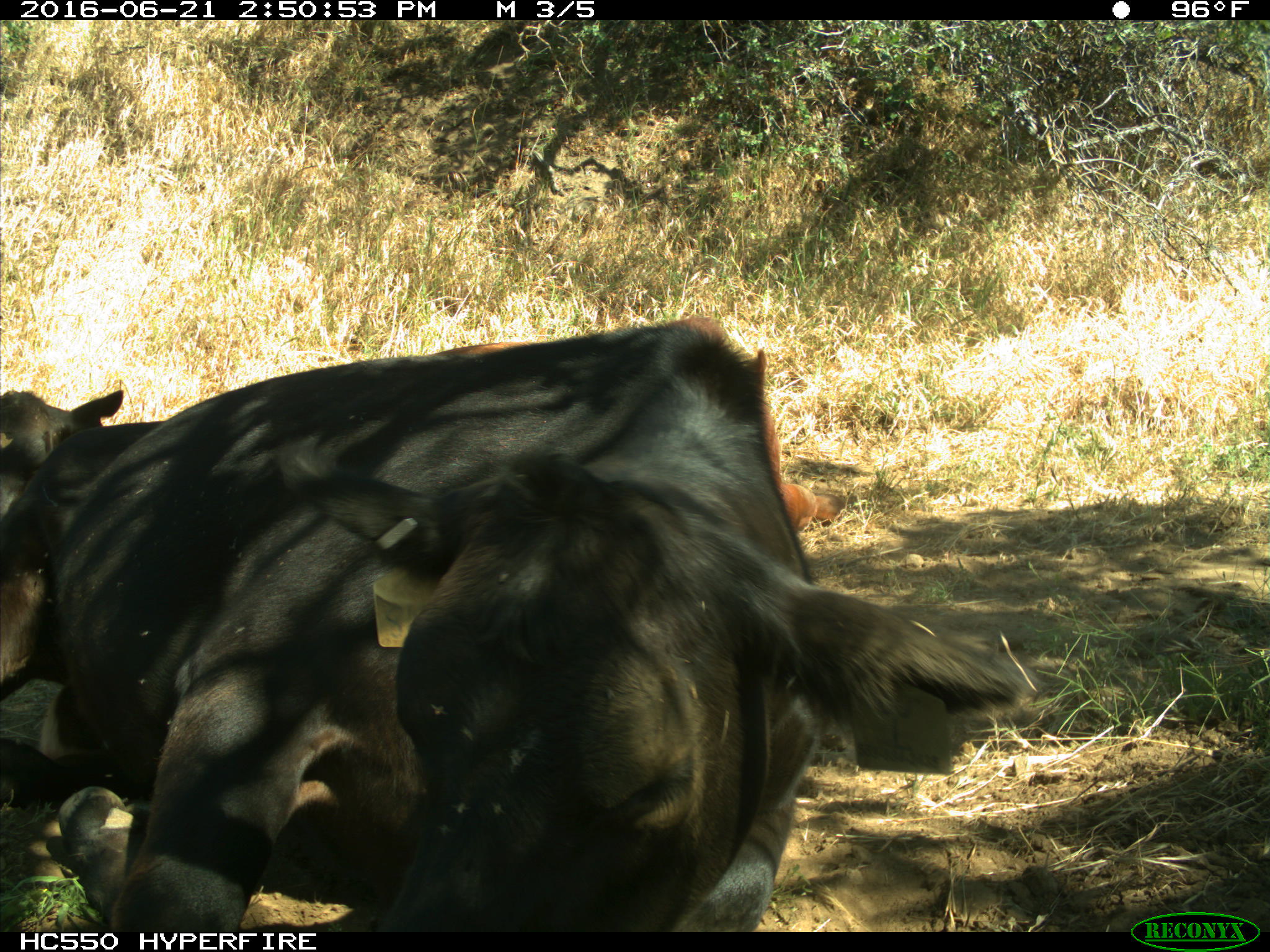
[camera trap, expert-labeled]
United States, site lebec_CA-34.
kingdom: Animalia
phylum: Chordata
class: Mammalia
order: Artiodactyla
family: Bovidae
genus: Bos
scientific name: Bos taurus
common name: domestic cow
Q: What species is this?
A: Bos taurus (domestic cow).